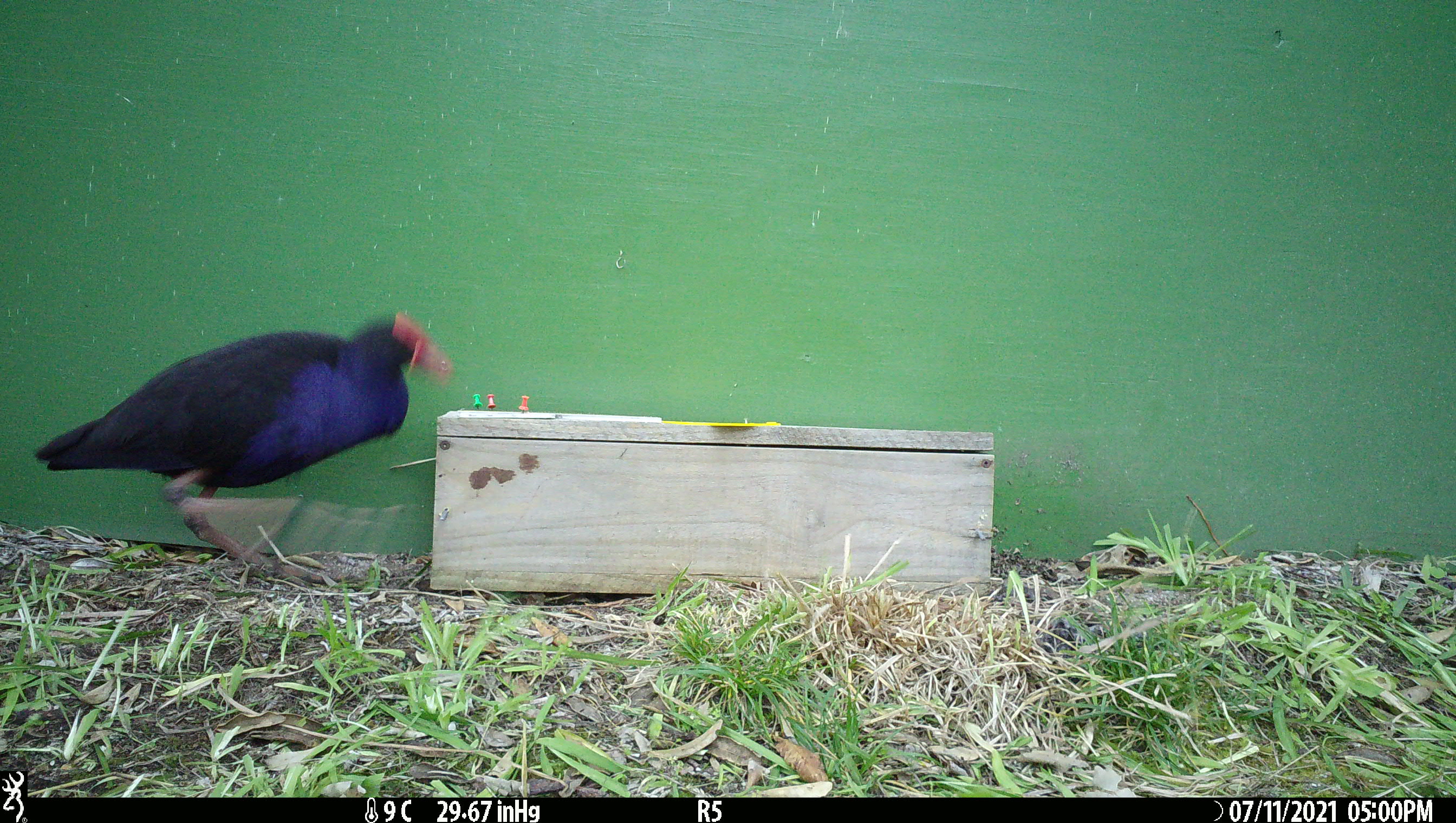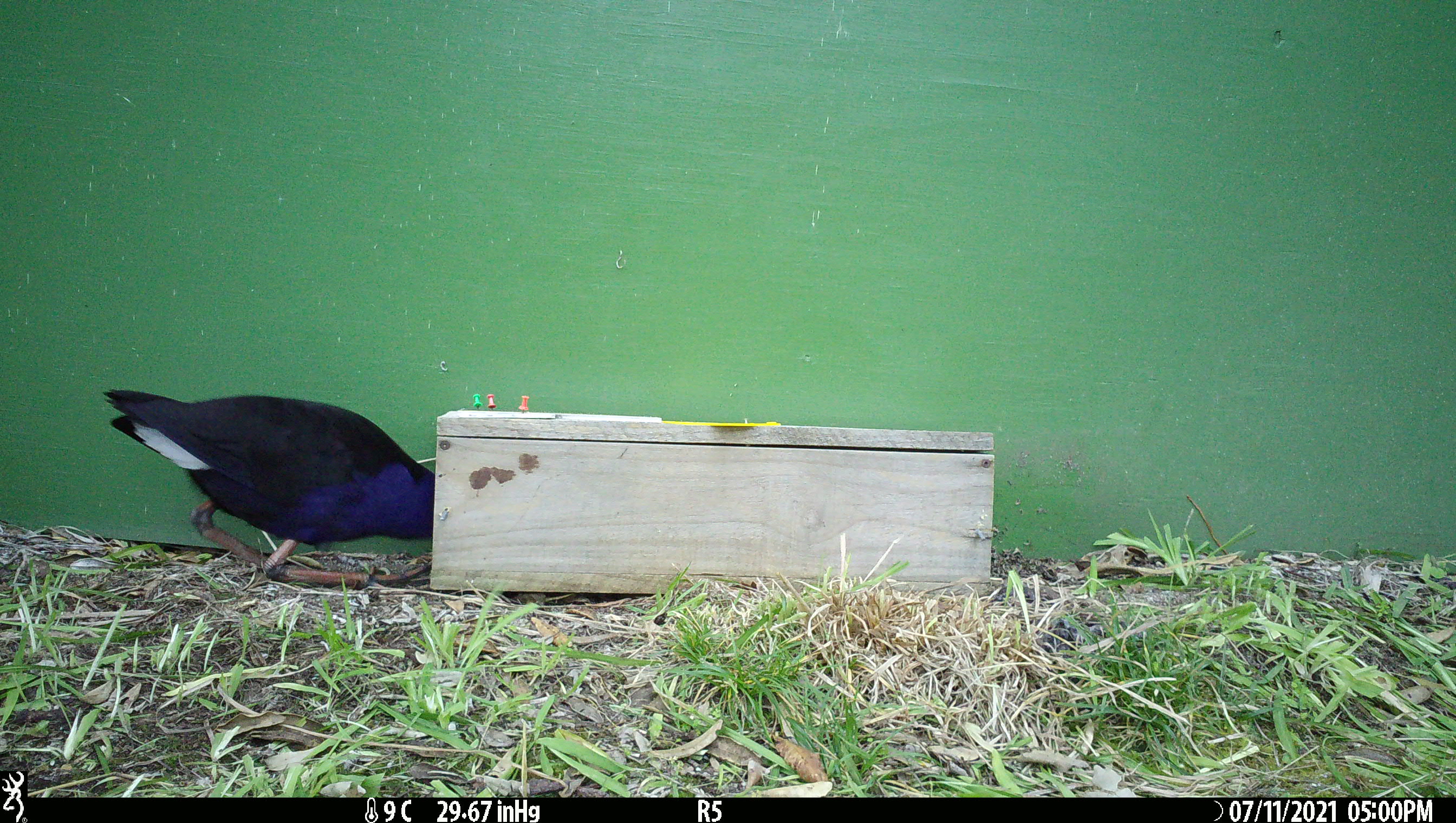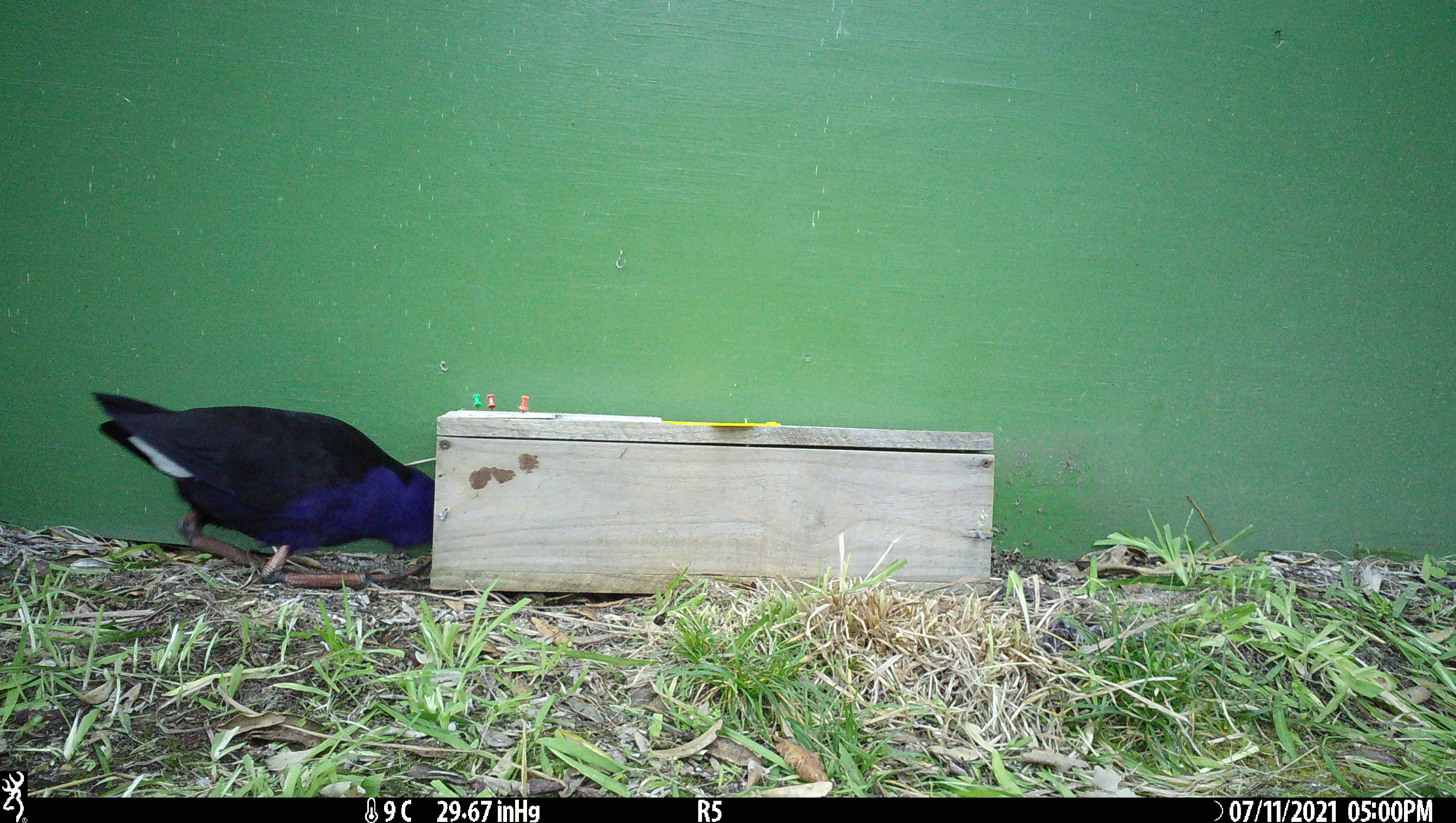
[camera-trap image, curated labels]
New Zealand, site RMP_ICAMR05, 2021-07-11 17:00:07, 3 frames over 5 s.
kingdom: Animalia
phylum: Chordata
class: Aves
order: Gruiformes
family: Rallidae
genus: Porphyrio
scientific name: Porphyrio melanotus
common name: australasian swamphen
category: pukeko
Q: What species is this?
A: Pukeko (australasian swamphen) (Porphyrio melanotus).